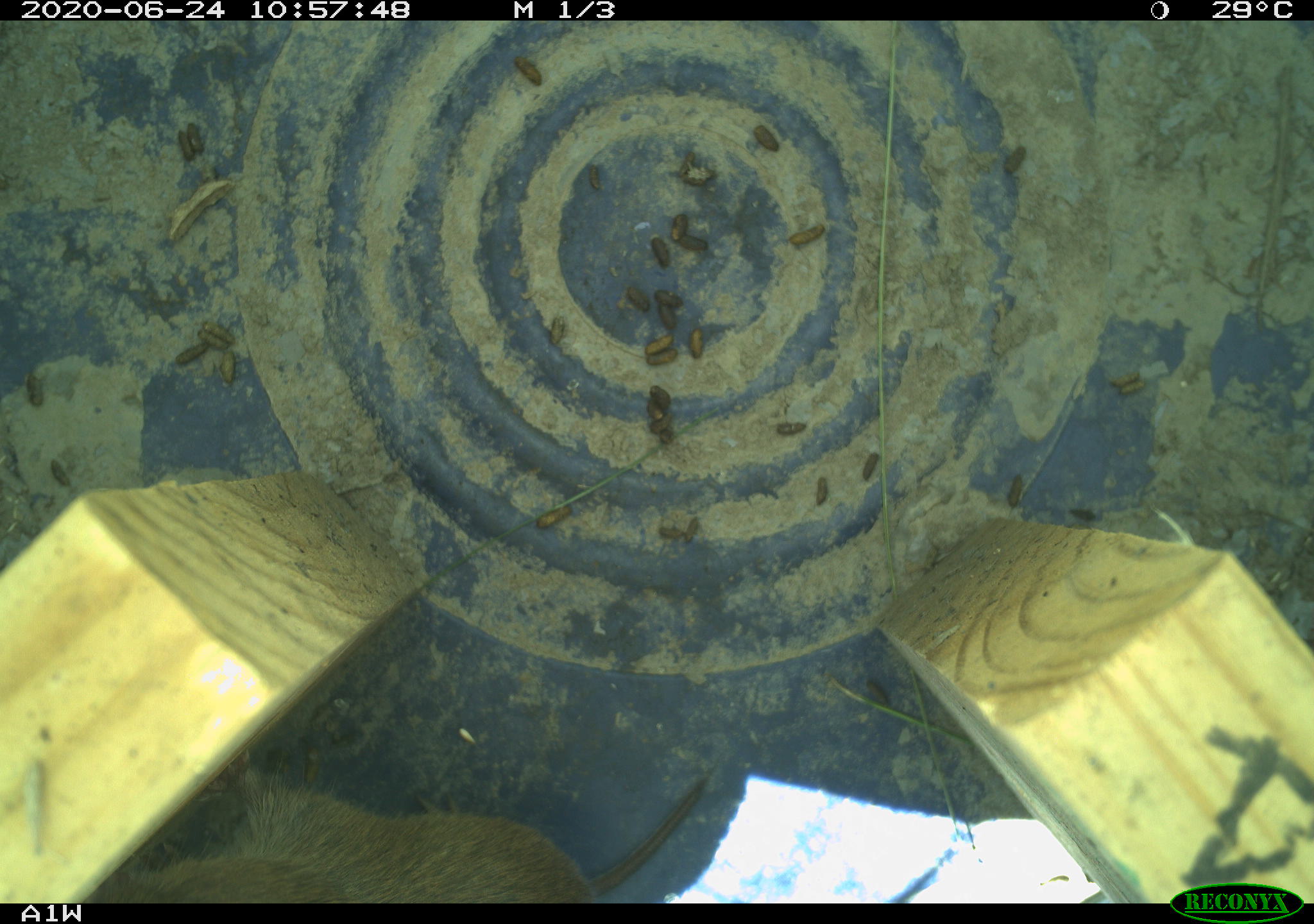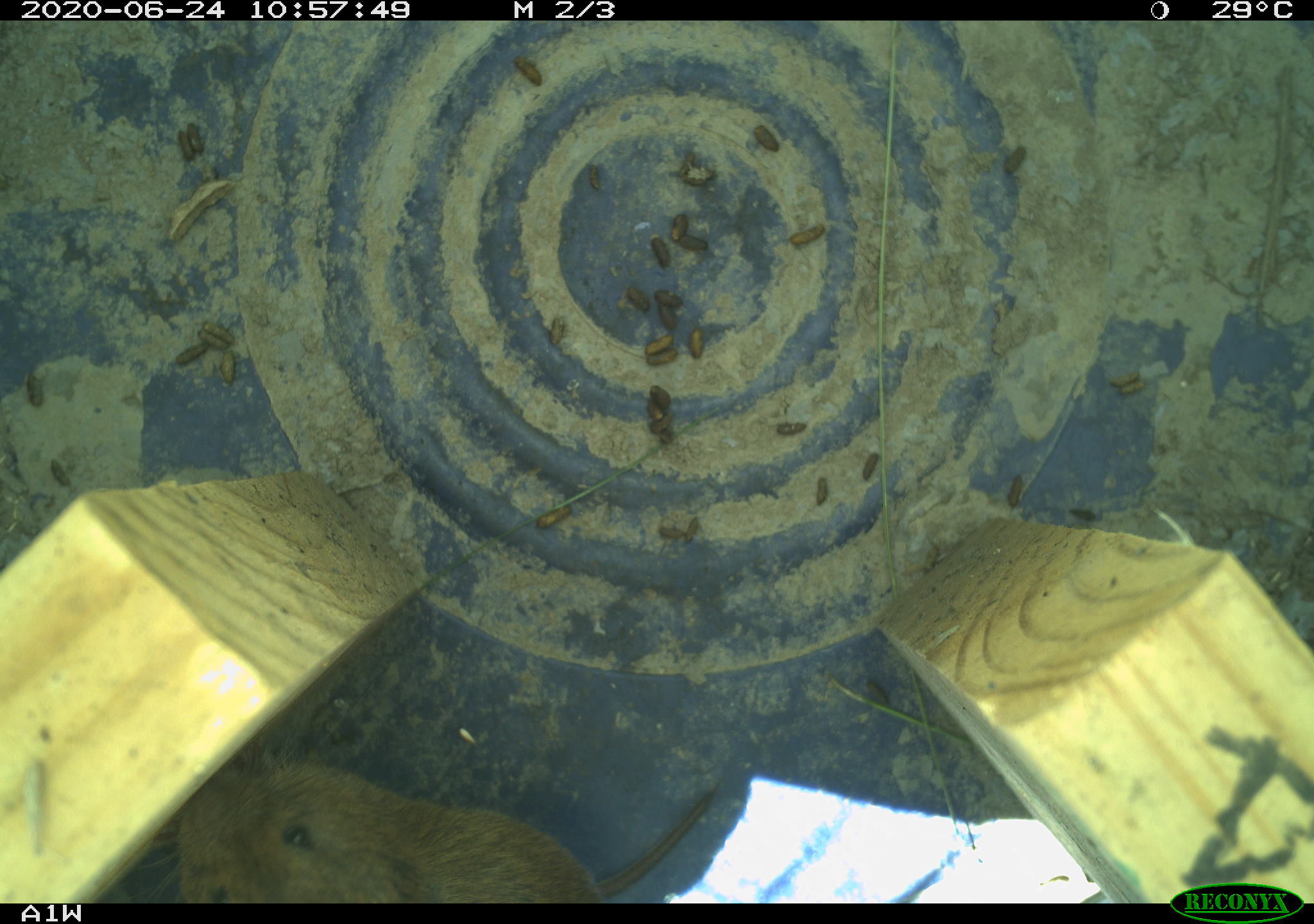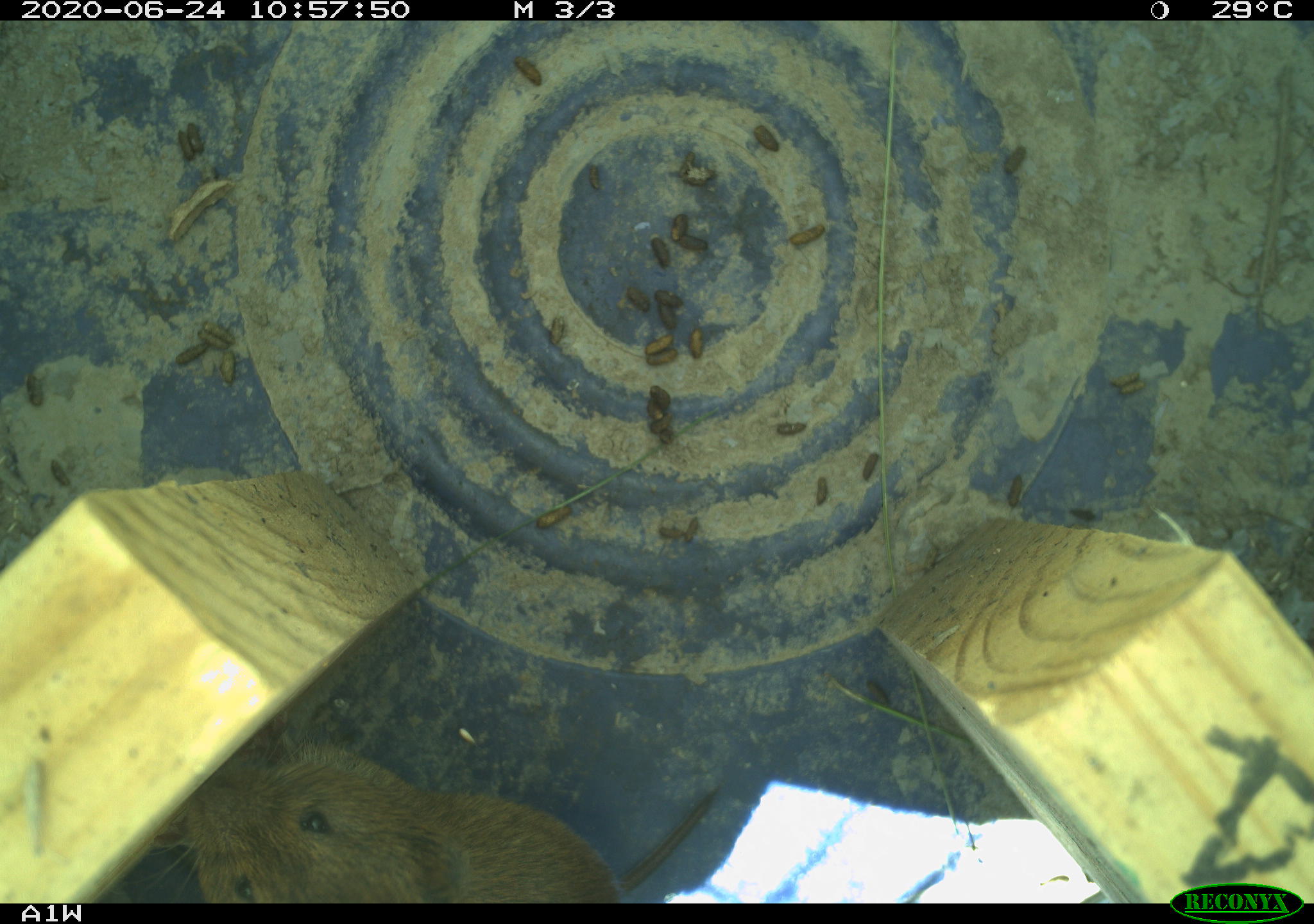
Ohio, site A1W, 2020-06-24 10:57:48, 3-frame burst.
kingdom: Animalia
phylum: Chordata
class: Mammalia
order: Rodentia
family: Cricetidae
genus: Microtus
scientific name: Microtus pennsylvanicus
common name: meadow vole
Meadow vole (Microtus pennsylvanicus).